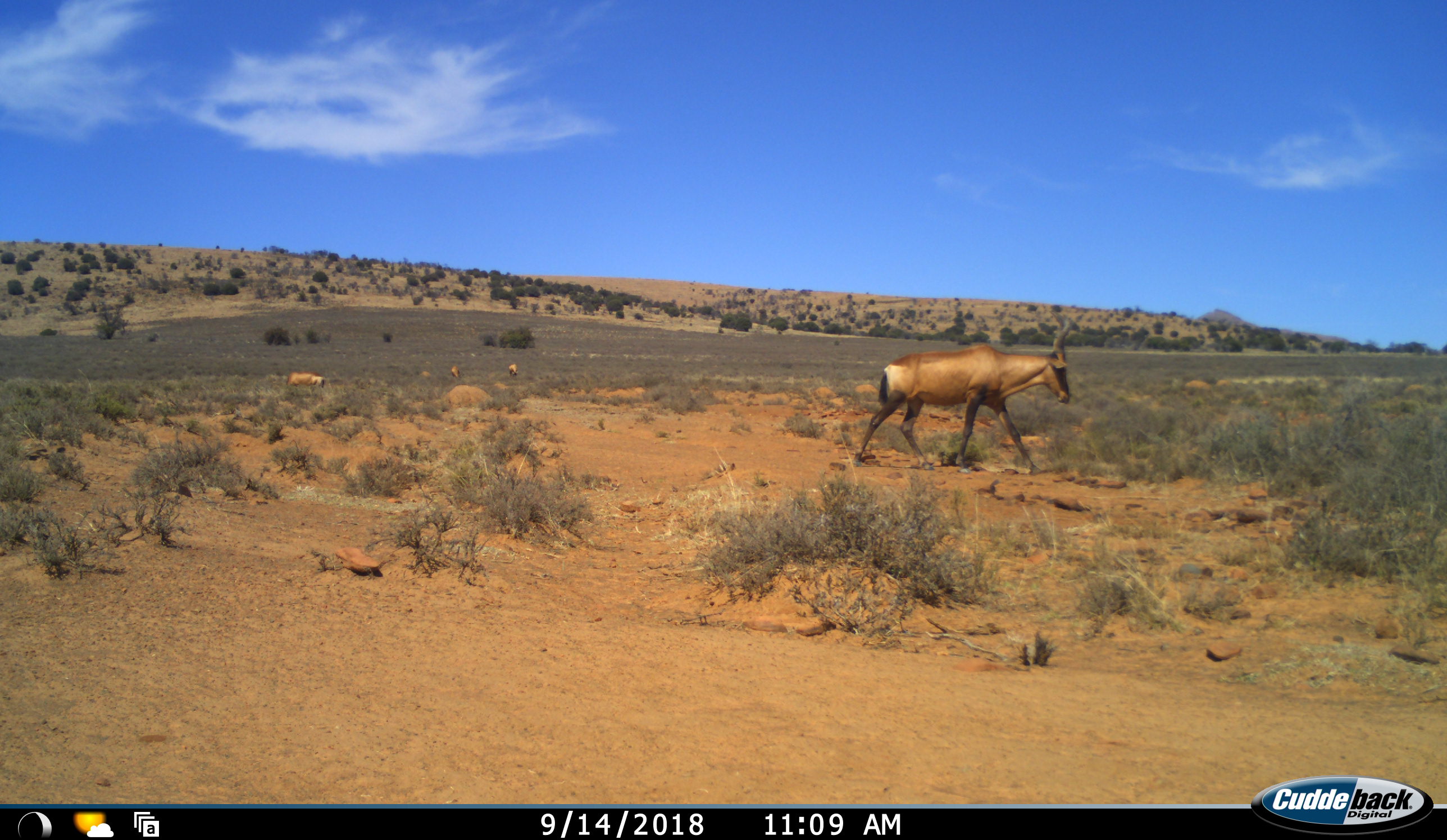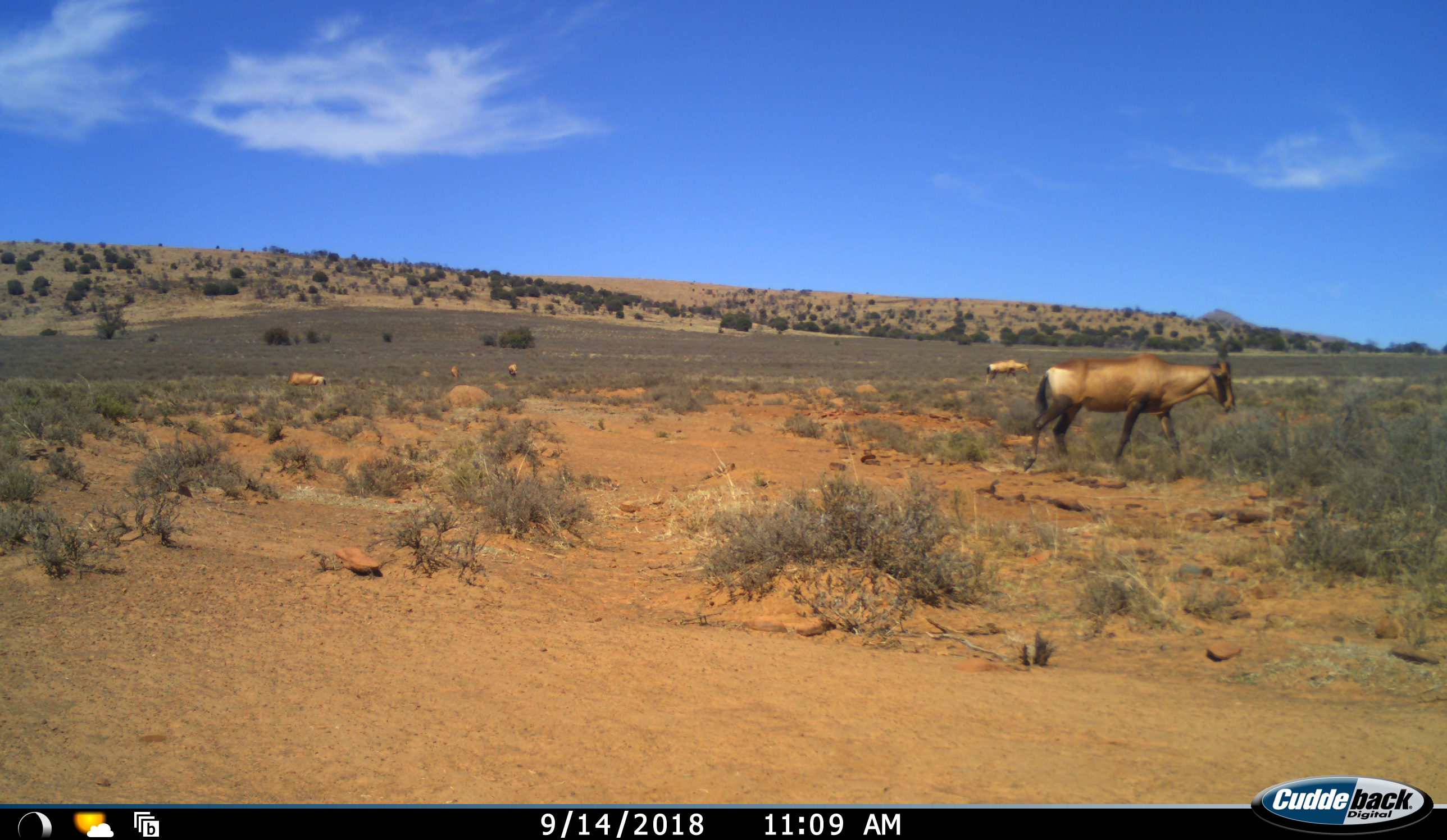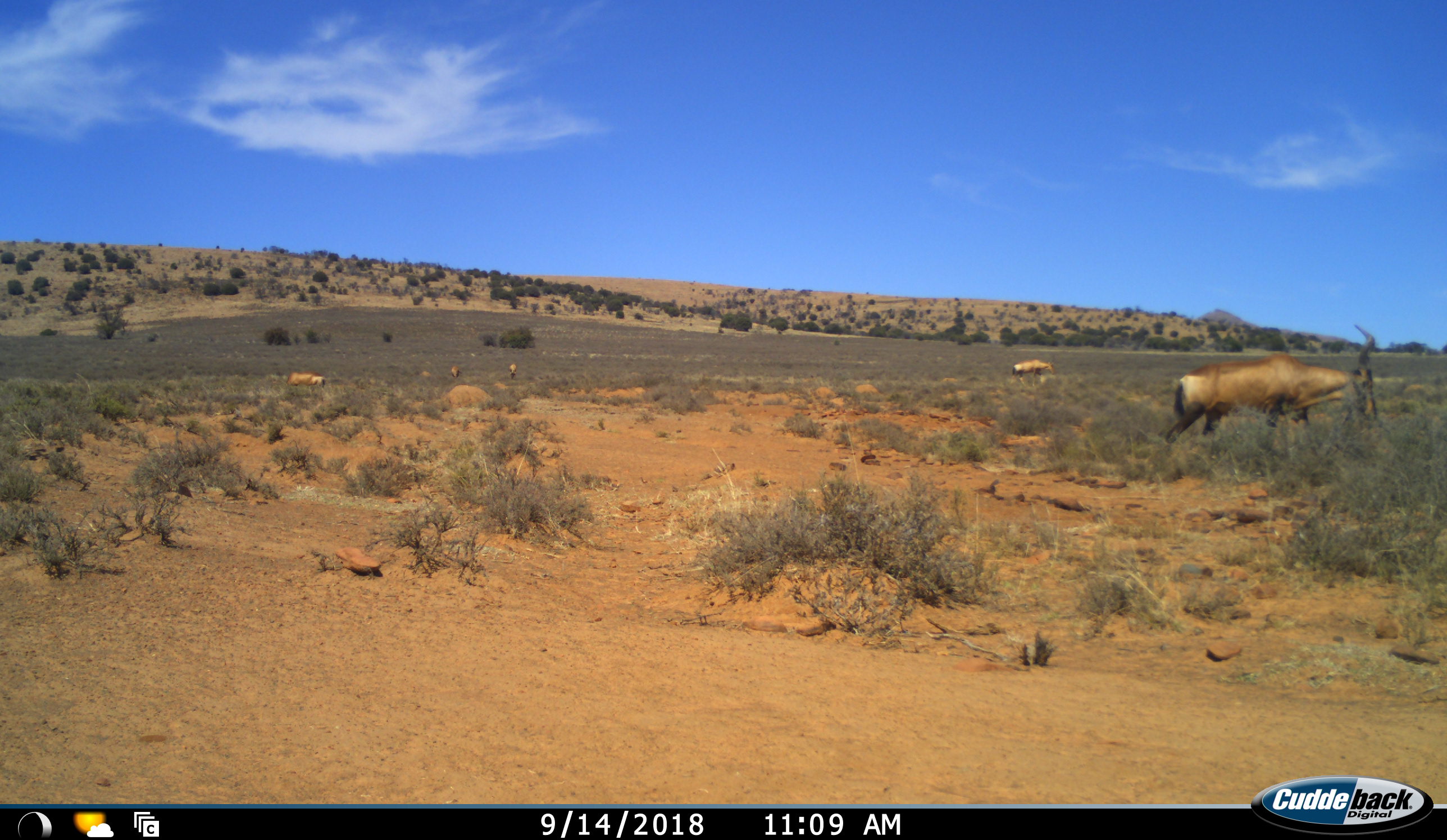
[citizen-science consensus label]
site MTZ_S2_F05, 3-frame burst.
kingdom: Animalia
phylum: Chordata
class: Mammalia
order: Artiodactyla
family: Bovidae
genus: Alcelaphus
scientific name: Alcelaphus buselaphus caama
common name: red hartebeest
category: hartebeestred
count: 5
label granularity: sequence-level